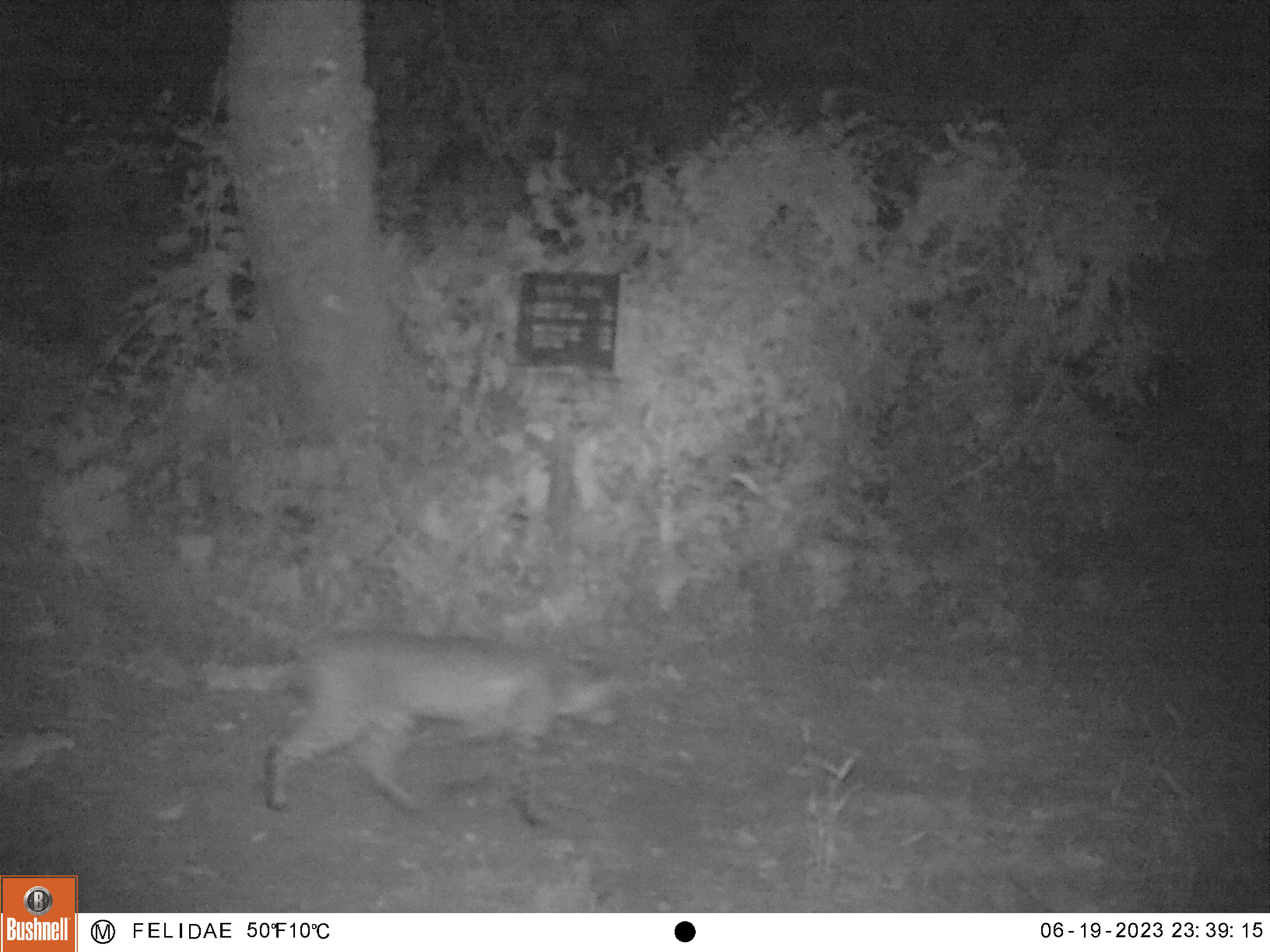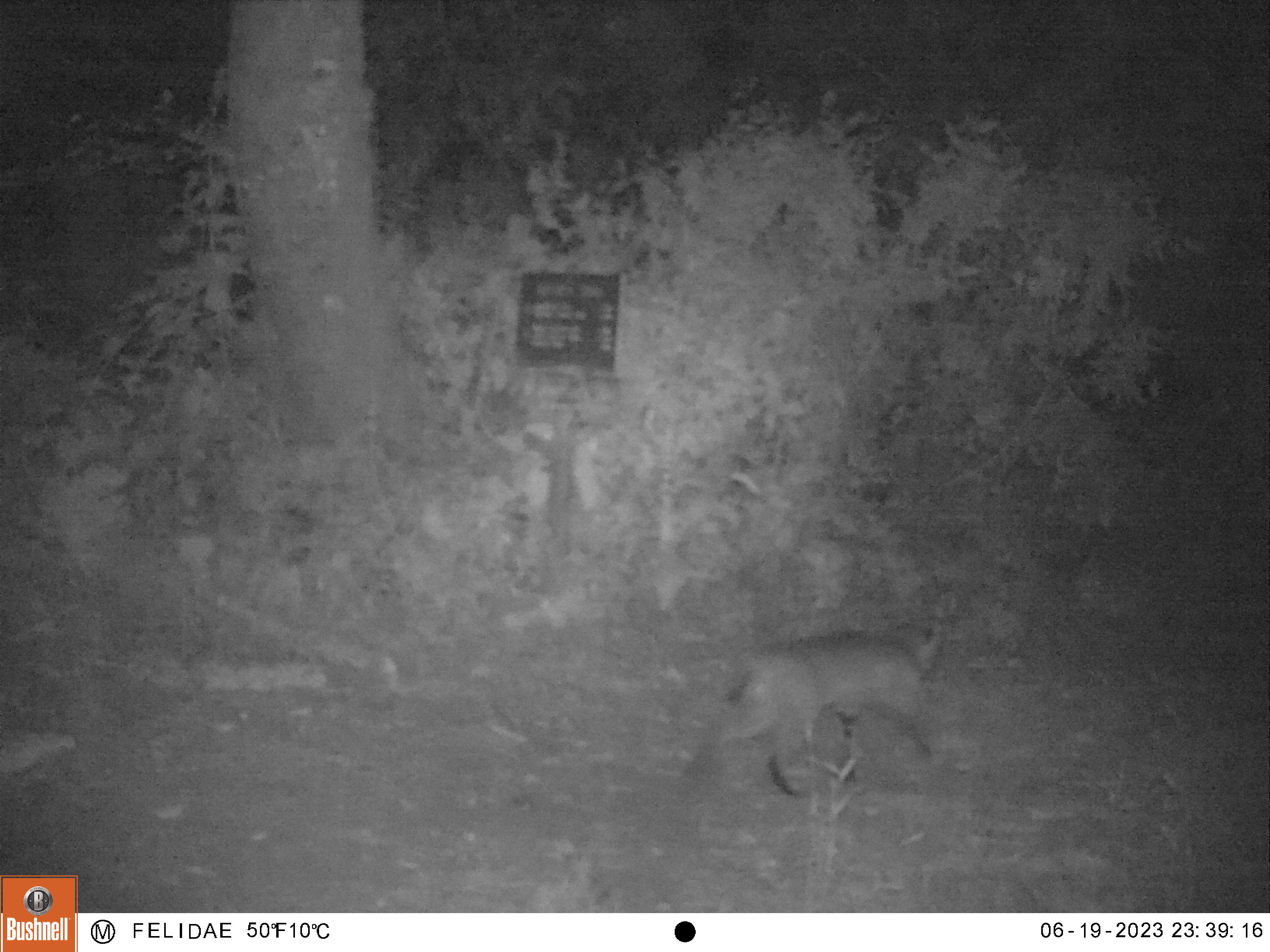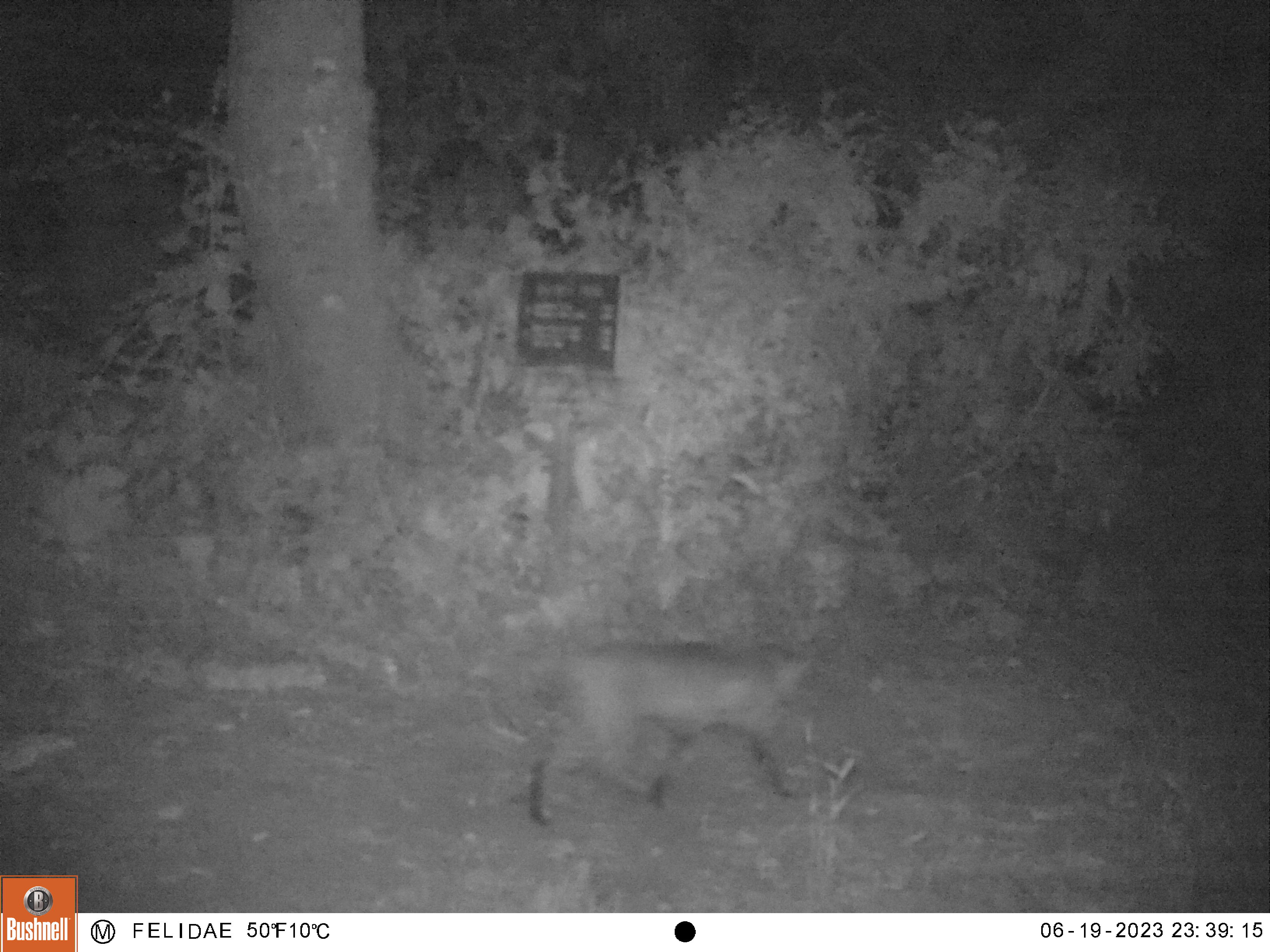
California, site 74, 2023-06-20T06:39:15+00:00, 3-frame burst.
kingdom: Animalia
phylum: Chordata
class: Mammalia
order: Carnivora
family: Felidae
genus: Lynx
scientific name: Lynx rufus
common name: bobcat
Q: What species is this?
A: Bobcat (Lynx rufus).